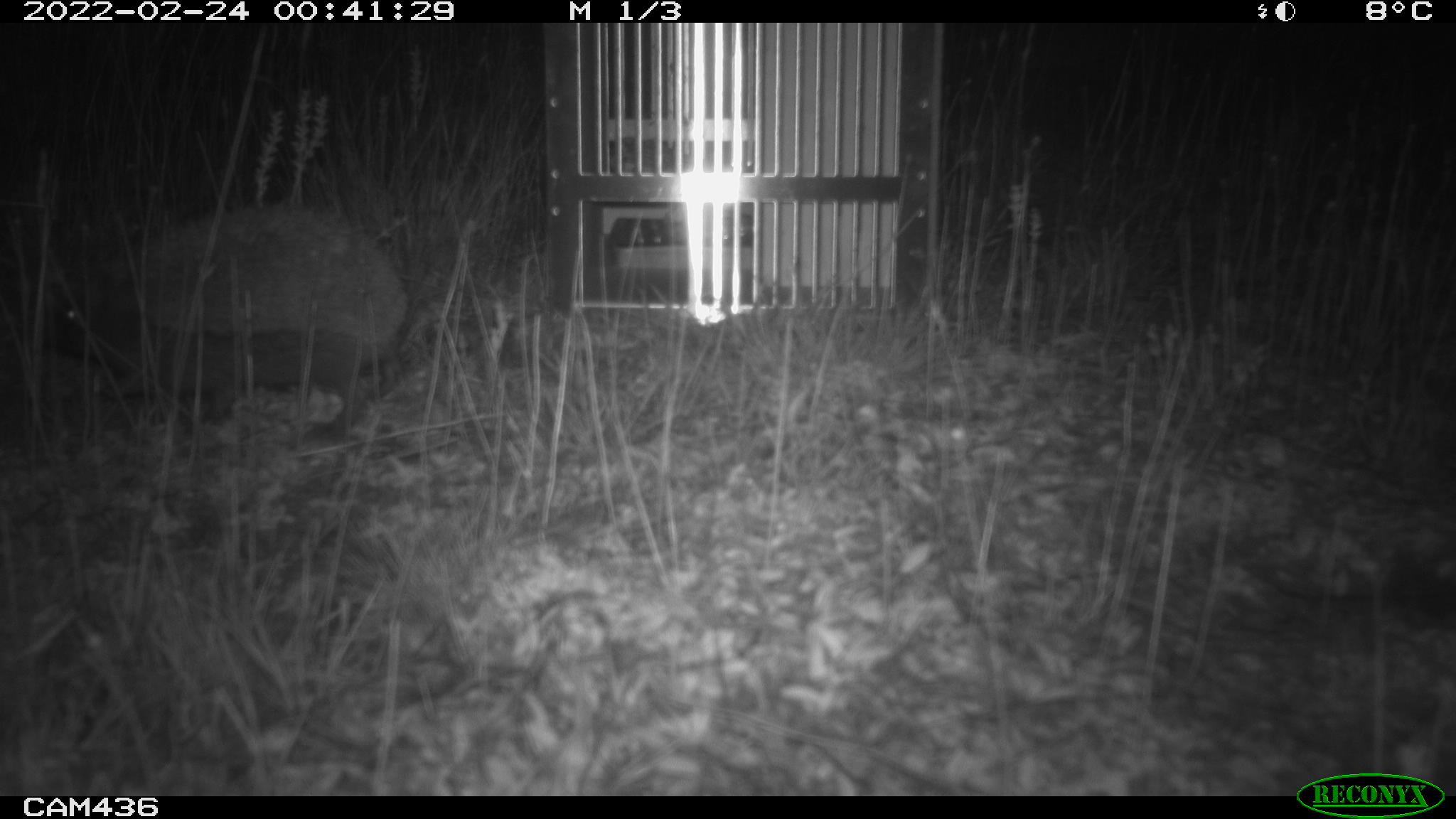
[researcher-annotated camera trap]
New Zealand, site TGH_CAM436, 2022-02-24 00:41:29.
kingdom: Animalia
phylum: Chordata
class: Mammalia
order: Eulipotyphla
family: Erinaceidae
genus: Erinaceus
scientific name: Erinaceus europaeus europaeus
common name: european hedgehog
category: hedgehog